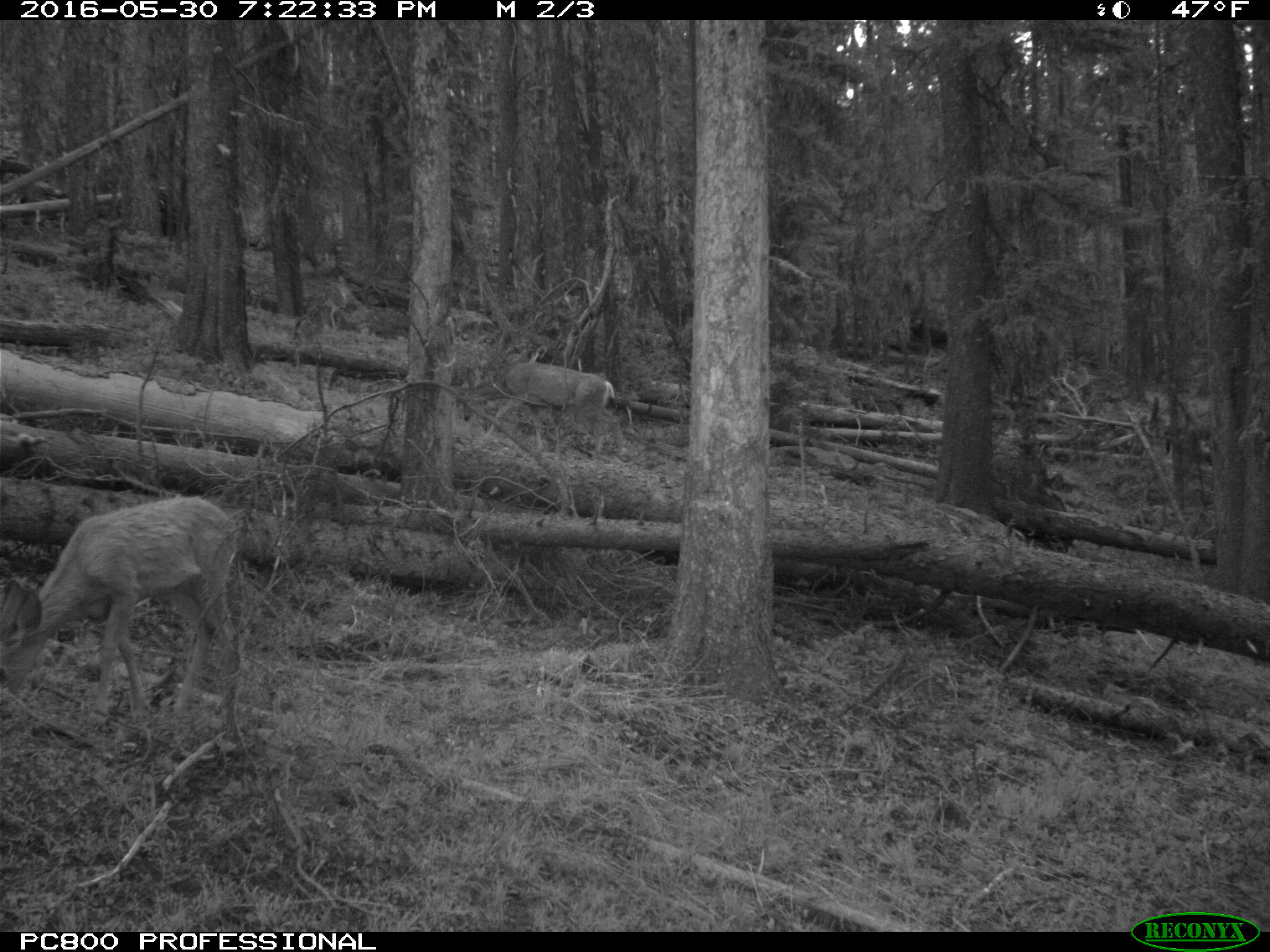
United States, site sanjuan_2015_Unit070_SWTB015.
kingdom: Animalia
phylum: Chordata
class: Mammalia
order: Artiodactyla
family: Cervidae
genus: Odocoileus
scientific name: Odocoileus hemionus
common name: mule deer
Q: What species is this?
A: Odocoileus hemionus (mule deer).